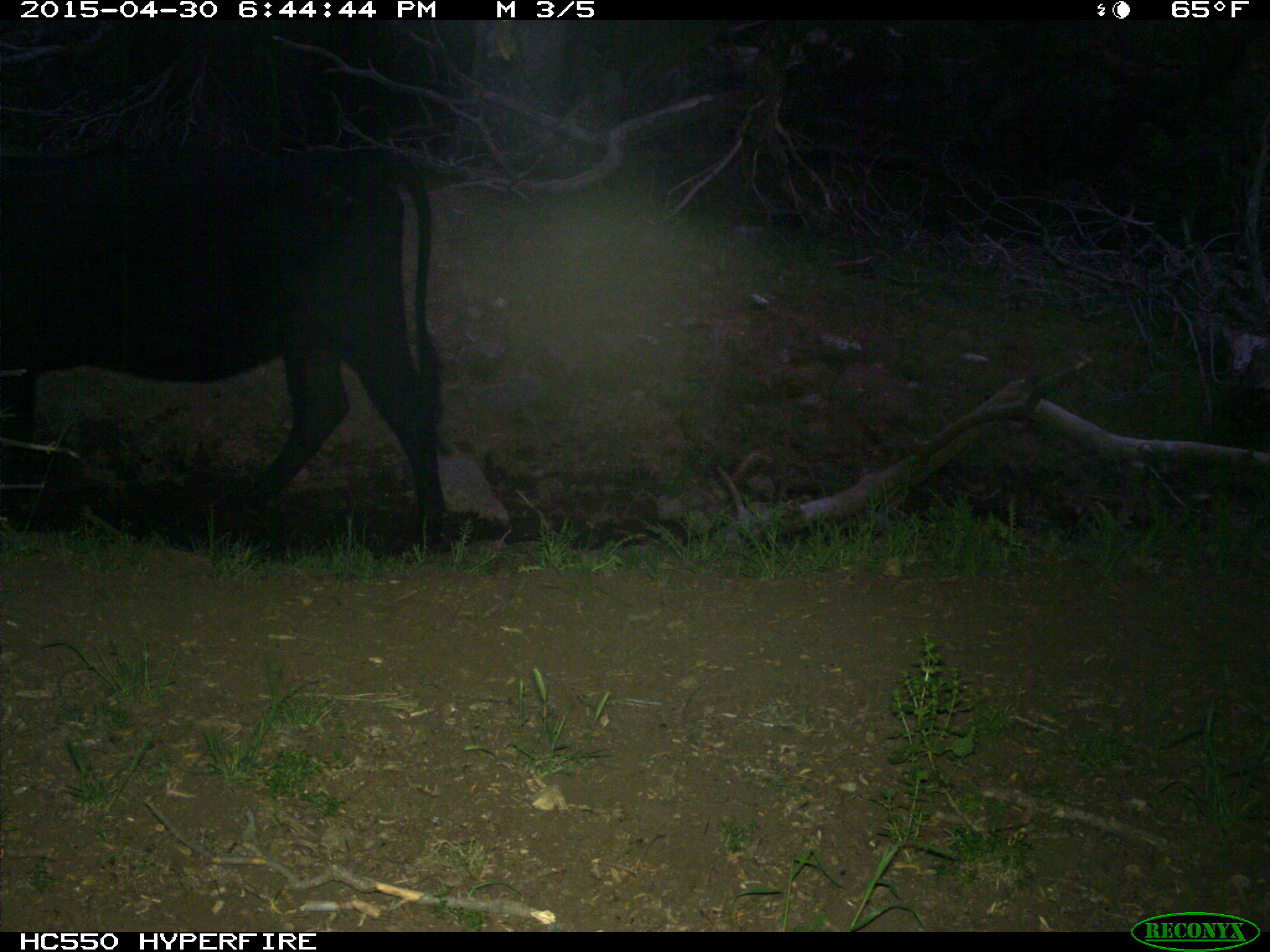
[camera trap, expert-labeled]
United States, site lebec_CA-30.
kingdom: Animalia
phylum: Chordata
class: Mammalia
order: Artiodactyla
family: Bovidae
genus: Bos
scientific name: Bos taurus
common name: domestic cow